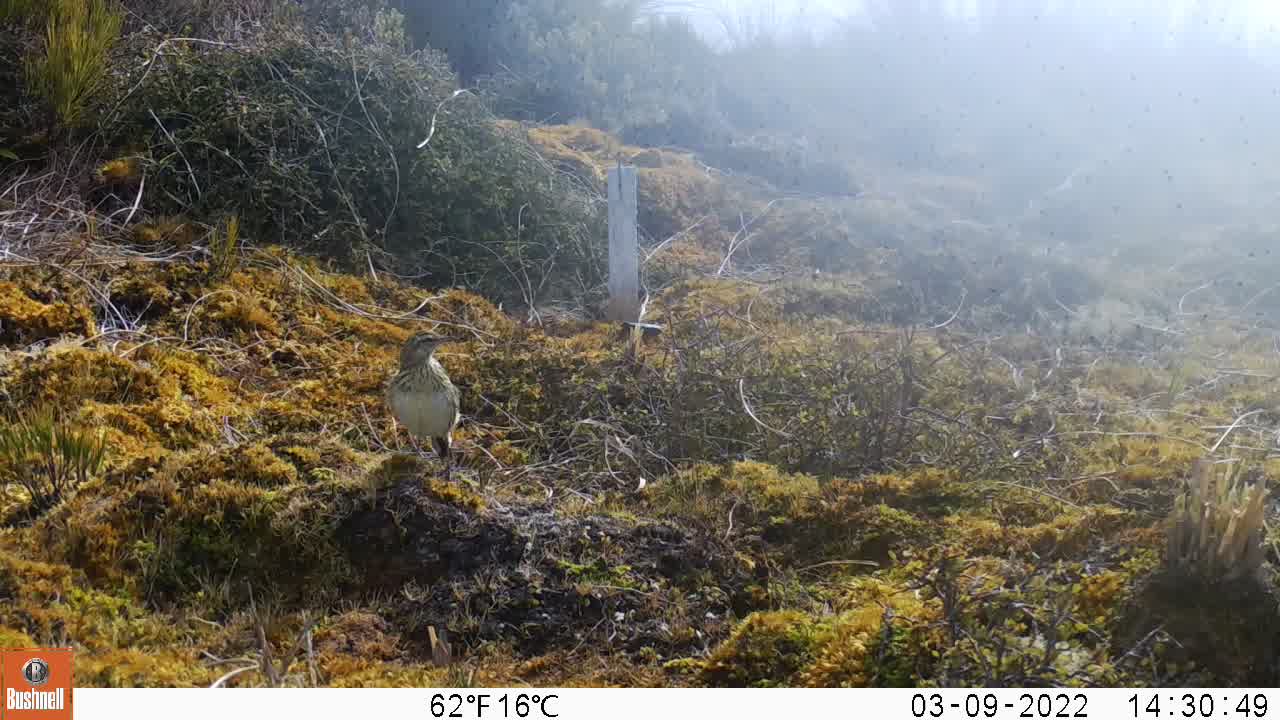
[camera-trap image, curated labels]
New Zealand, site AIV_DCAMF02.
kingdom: Animalia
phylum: Chordata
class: Aves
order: Passeriformes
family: Motacillidae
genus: Anthus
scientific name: Anthus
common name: pipit